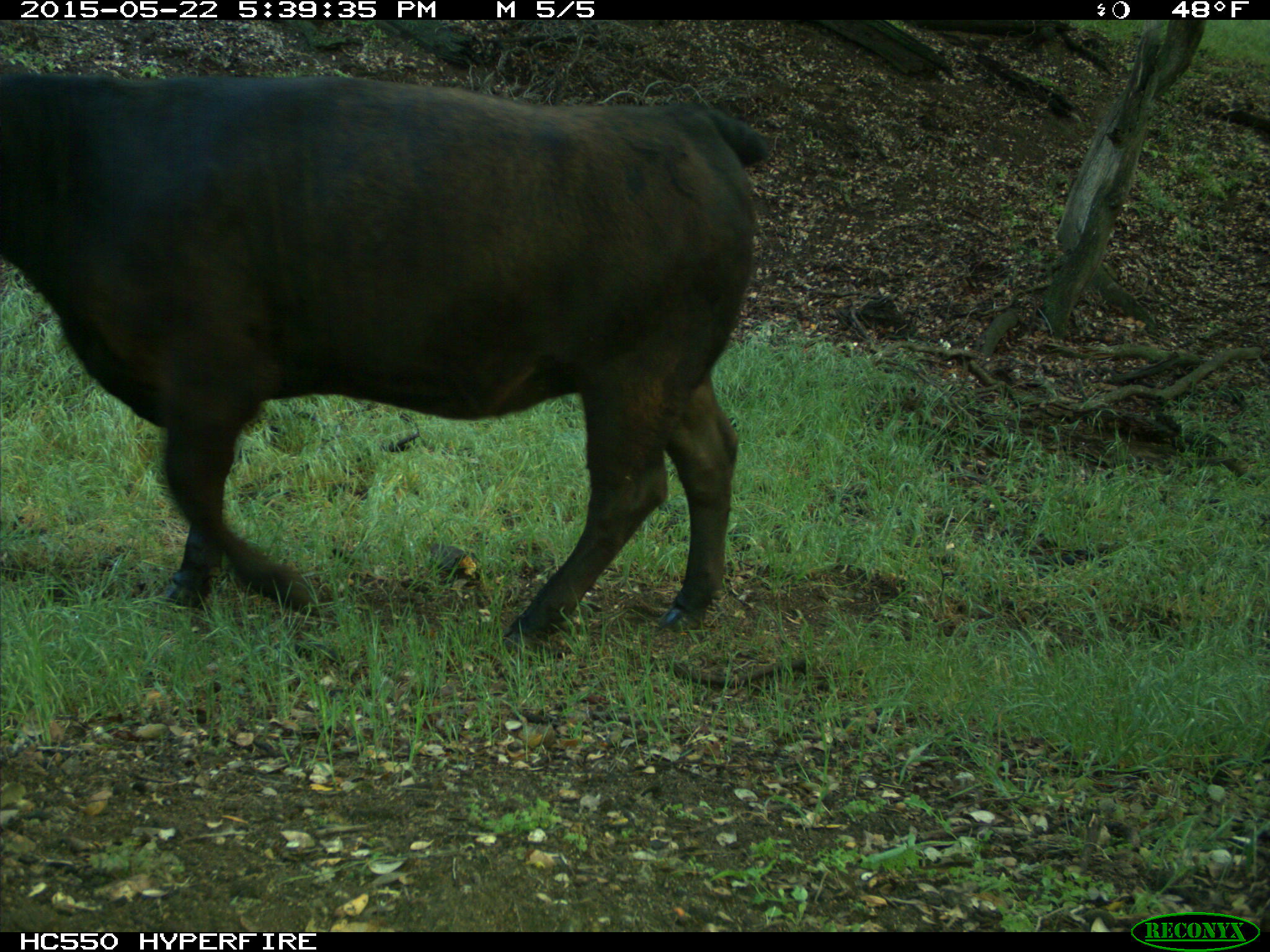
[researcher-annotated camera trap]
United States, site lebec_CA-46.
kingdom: Animalia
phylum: Chordata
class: Mammalia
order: Artiodactyla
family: Bovidae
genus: Bos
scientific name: Bos taurus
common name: domestic cow